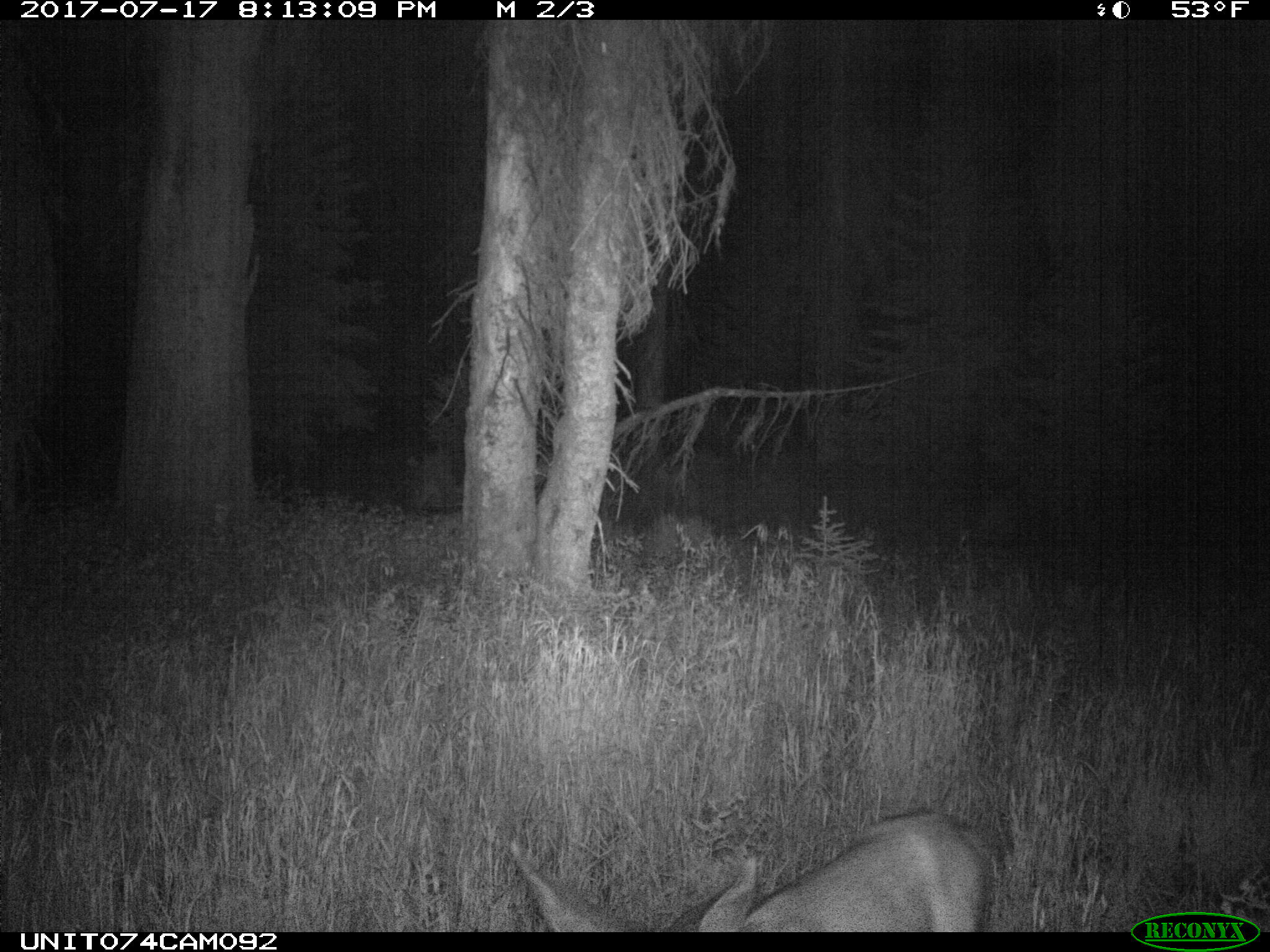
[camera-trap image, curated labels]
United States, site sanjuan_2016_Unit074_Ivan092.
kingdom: Animalia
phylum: Chordata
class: Mammalia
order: Artiodactyla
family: Cervidae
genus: Odocoileus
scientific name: Odocoileus hemionus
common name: mule deer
Odocoileus hemionus (mule deer).